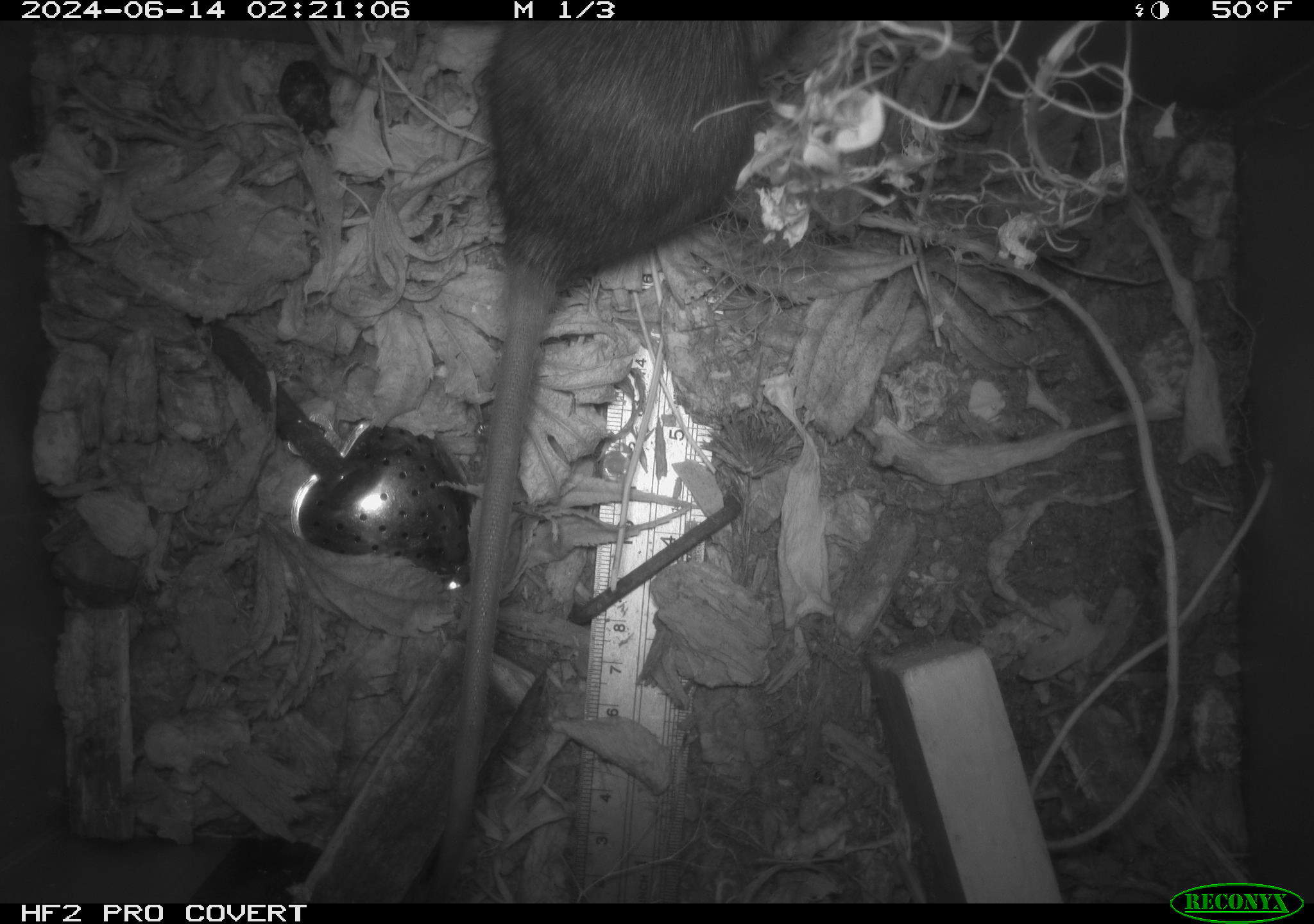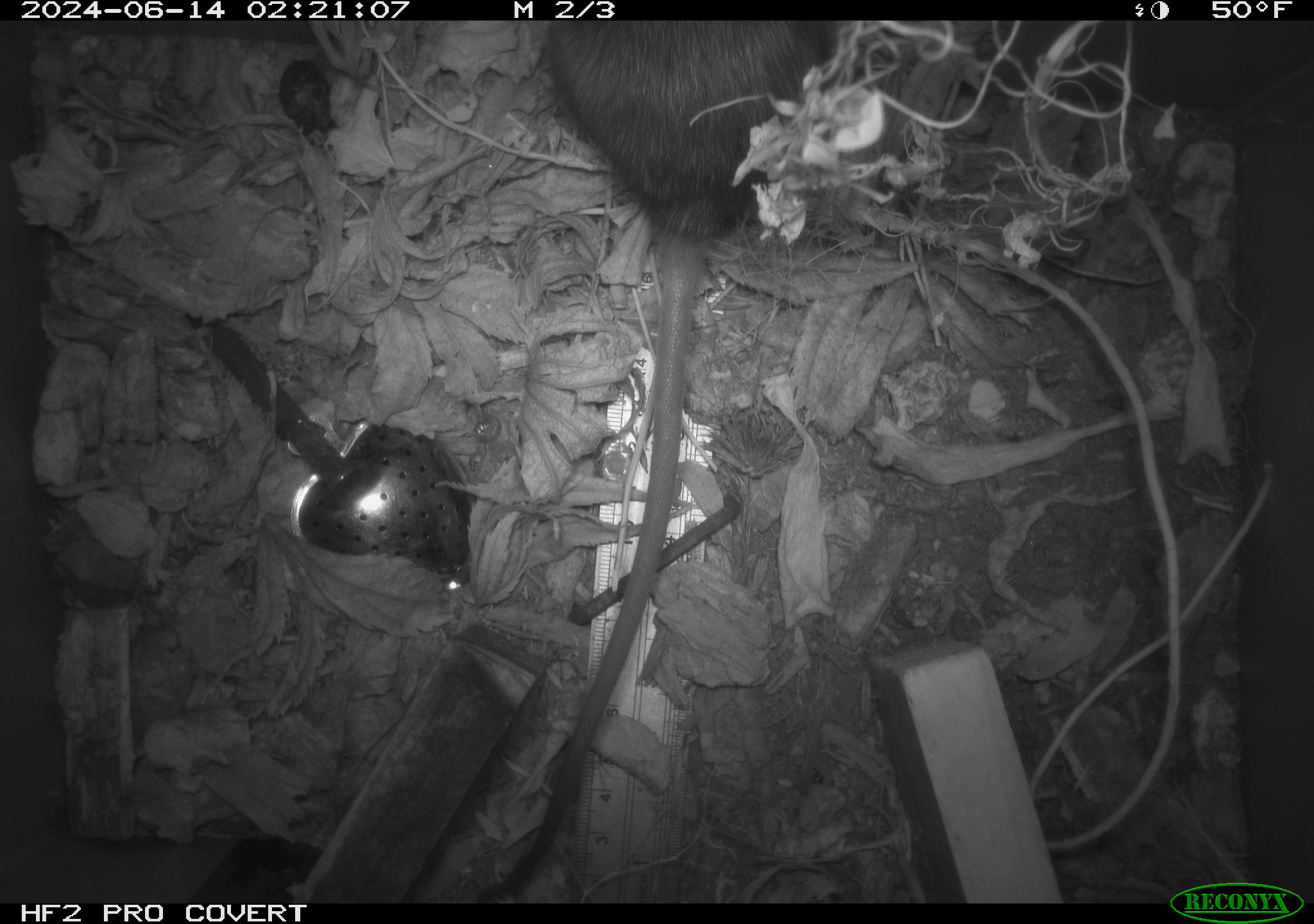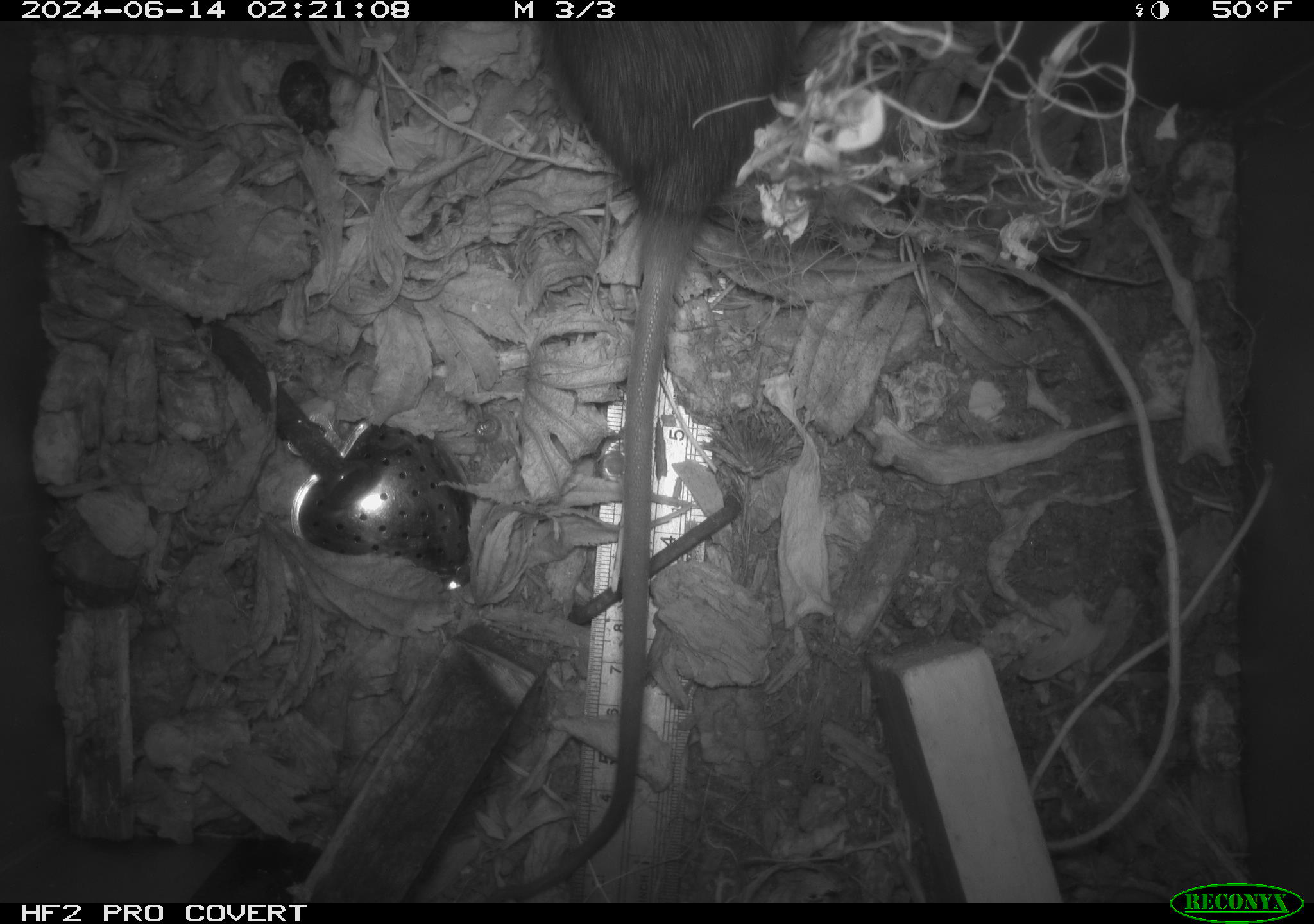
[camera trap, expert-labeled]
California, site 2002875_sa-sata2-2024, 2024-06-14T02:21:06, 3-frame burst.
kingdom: Animalia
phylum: Chordata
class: Mammalia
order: Rodentia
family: Muridae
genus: Rattus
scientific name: Rattus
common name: rat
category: rattus species